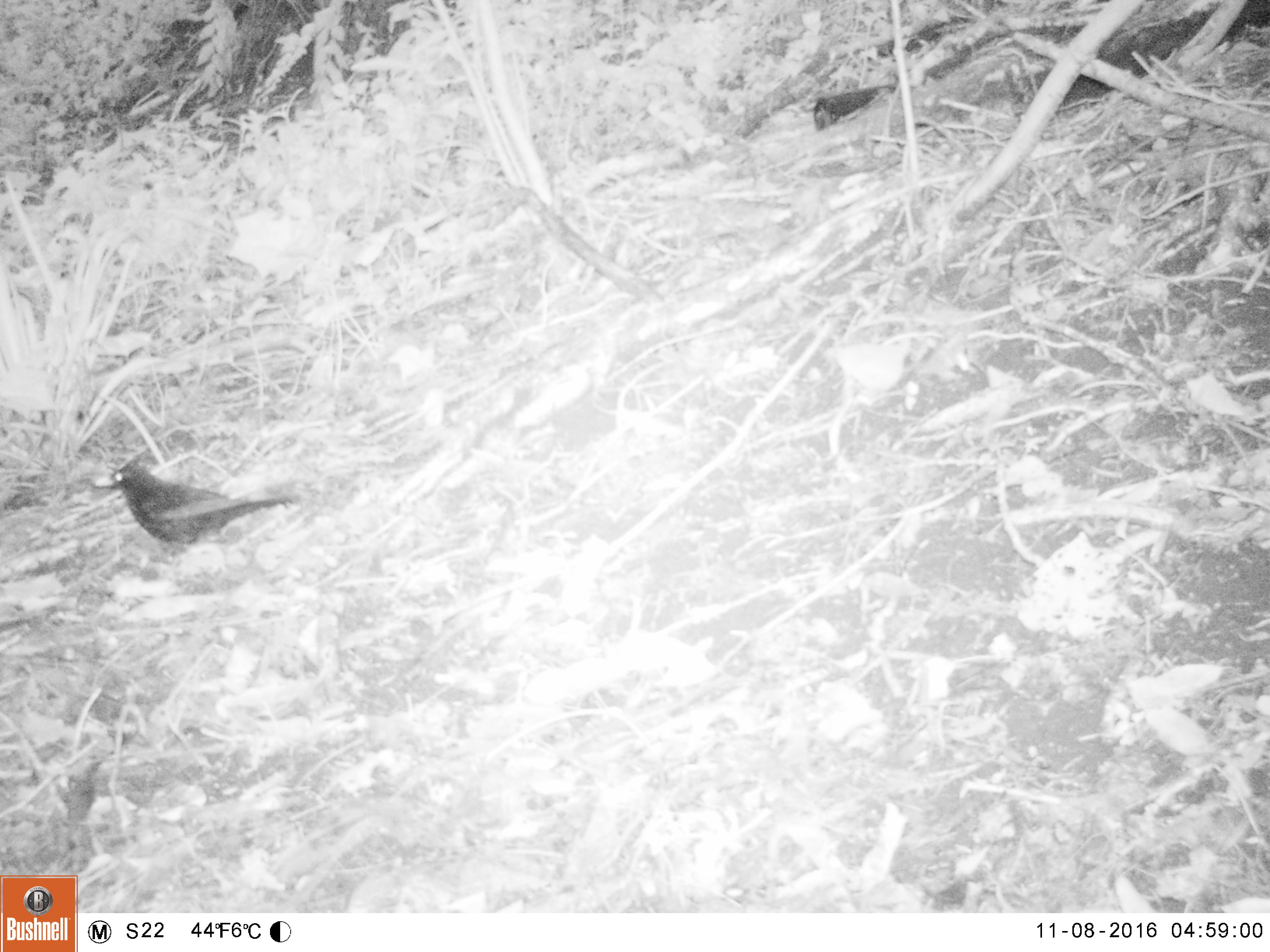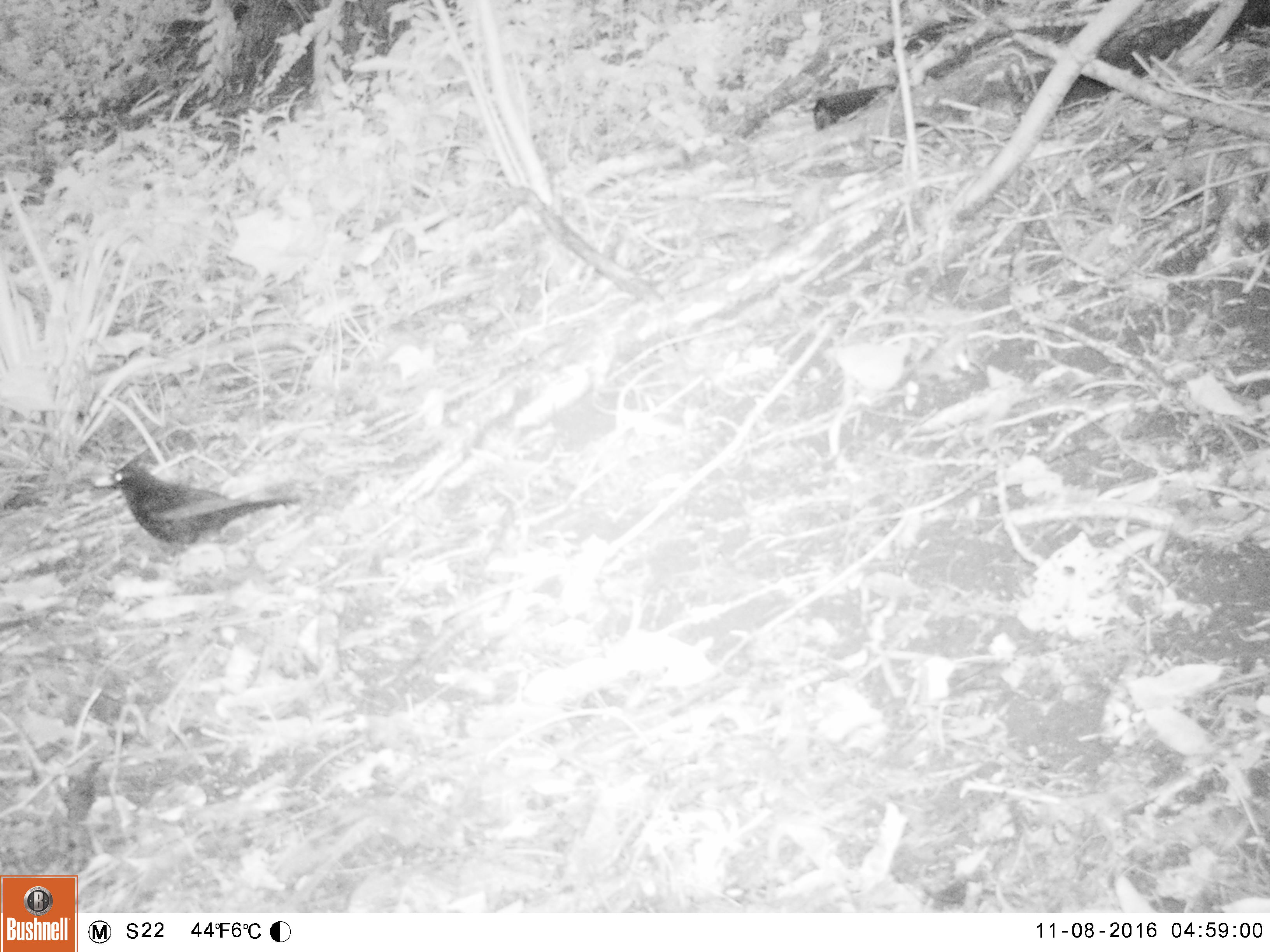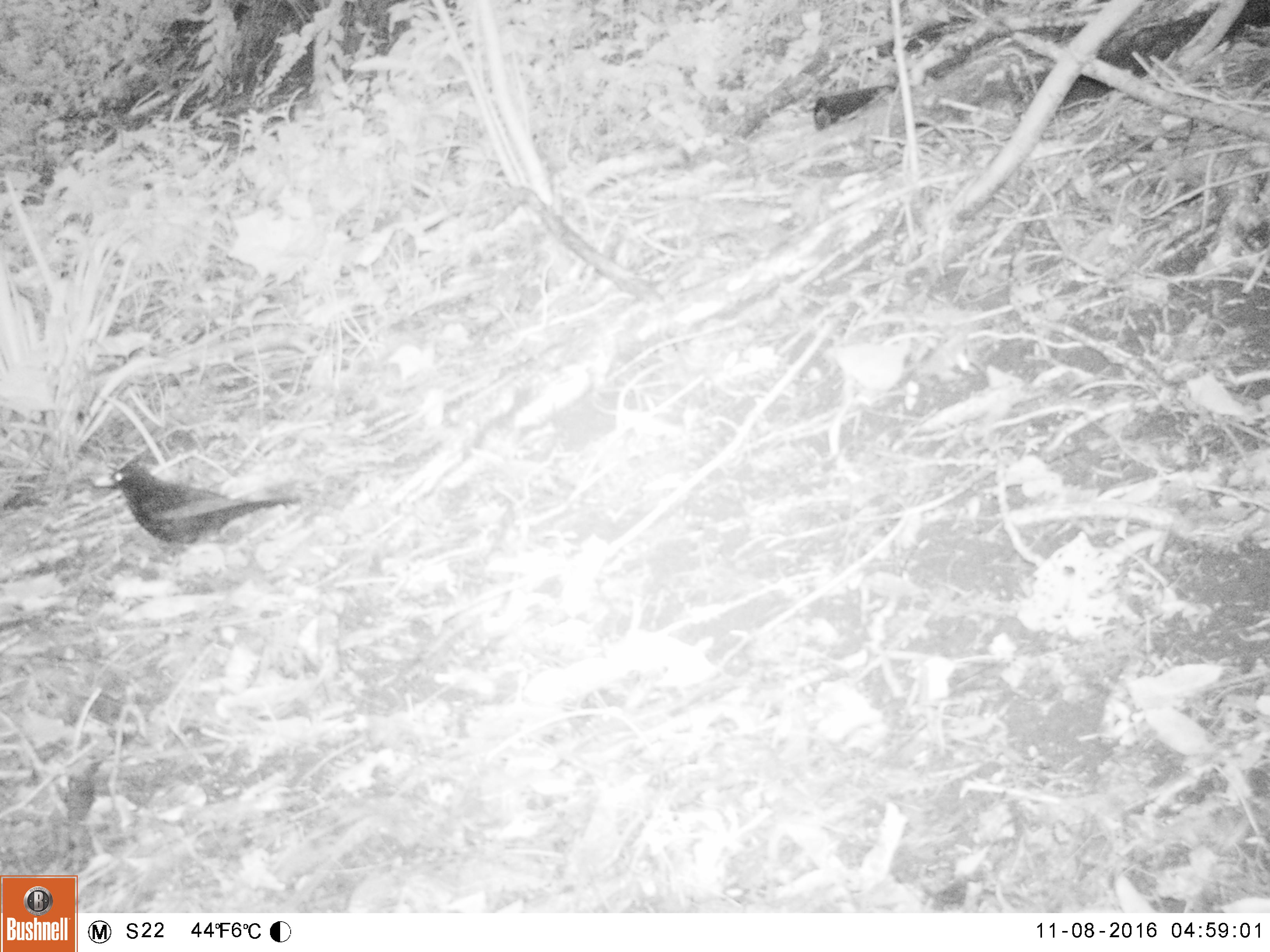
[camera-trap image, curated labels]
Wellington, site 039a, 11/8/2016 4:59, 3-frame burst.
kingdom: Animalia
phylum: Chordata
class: Aves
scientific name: Aves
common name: bird